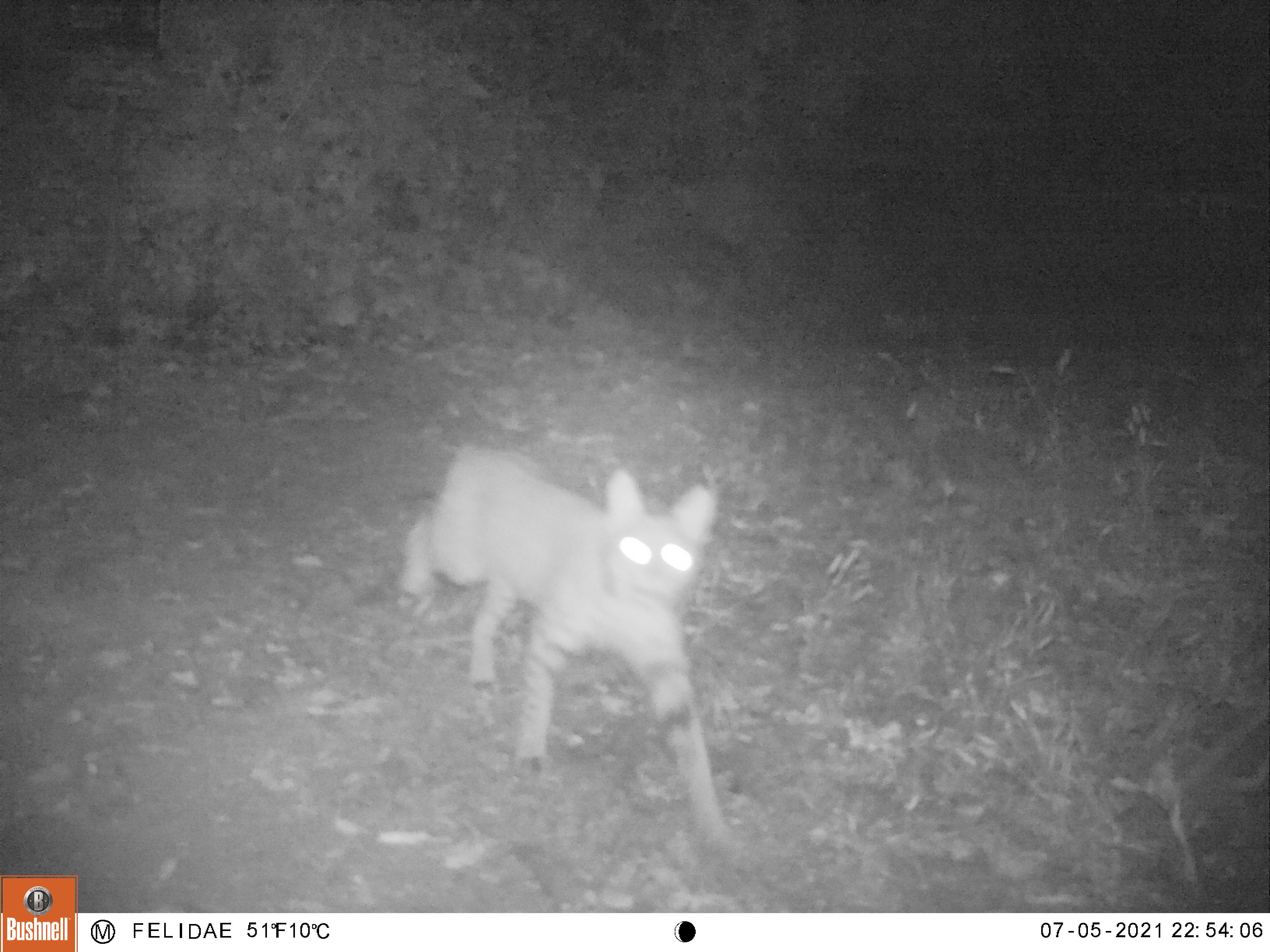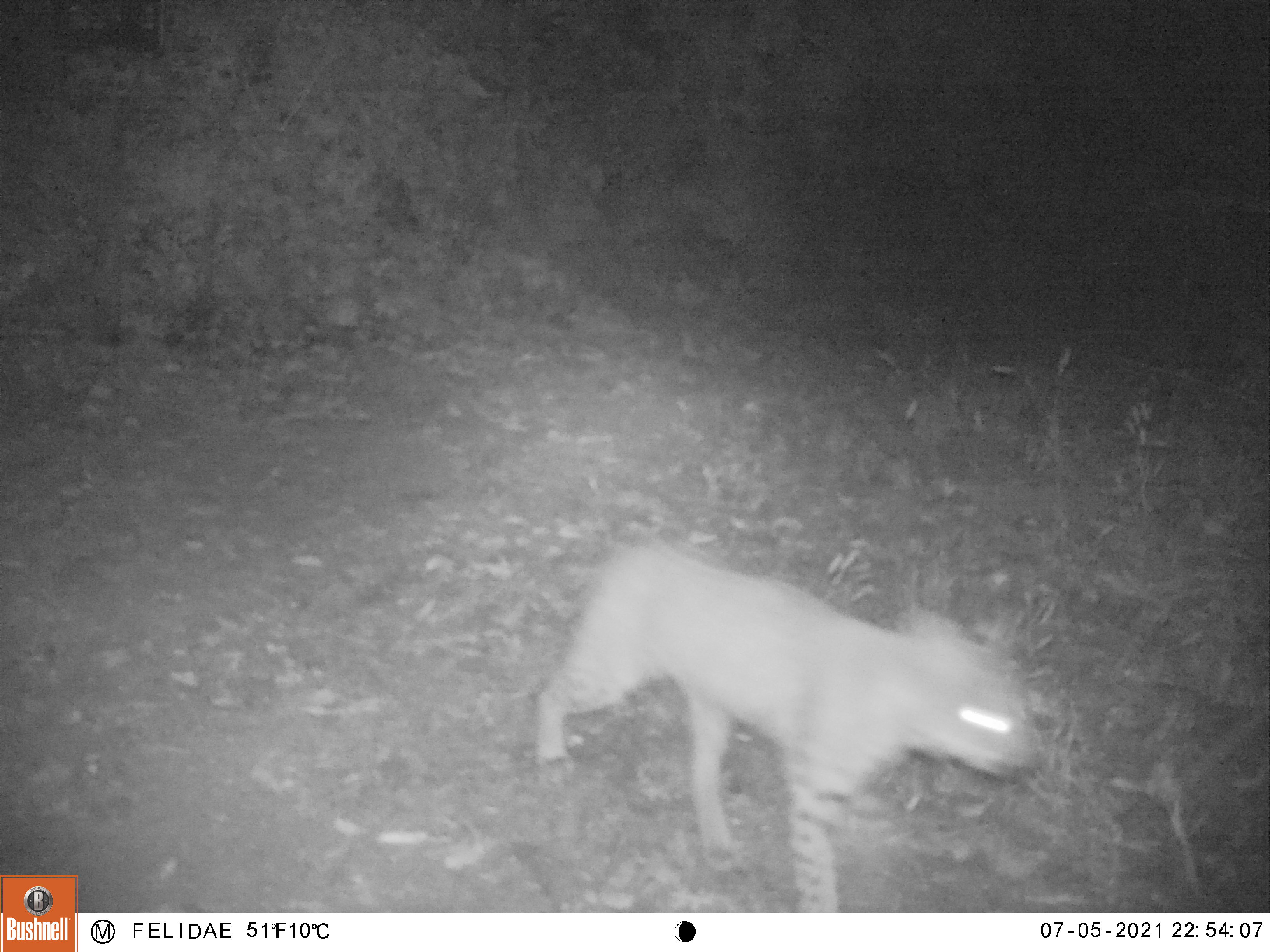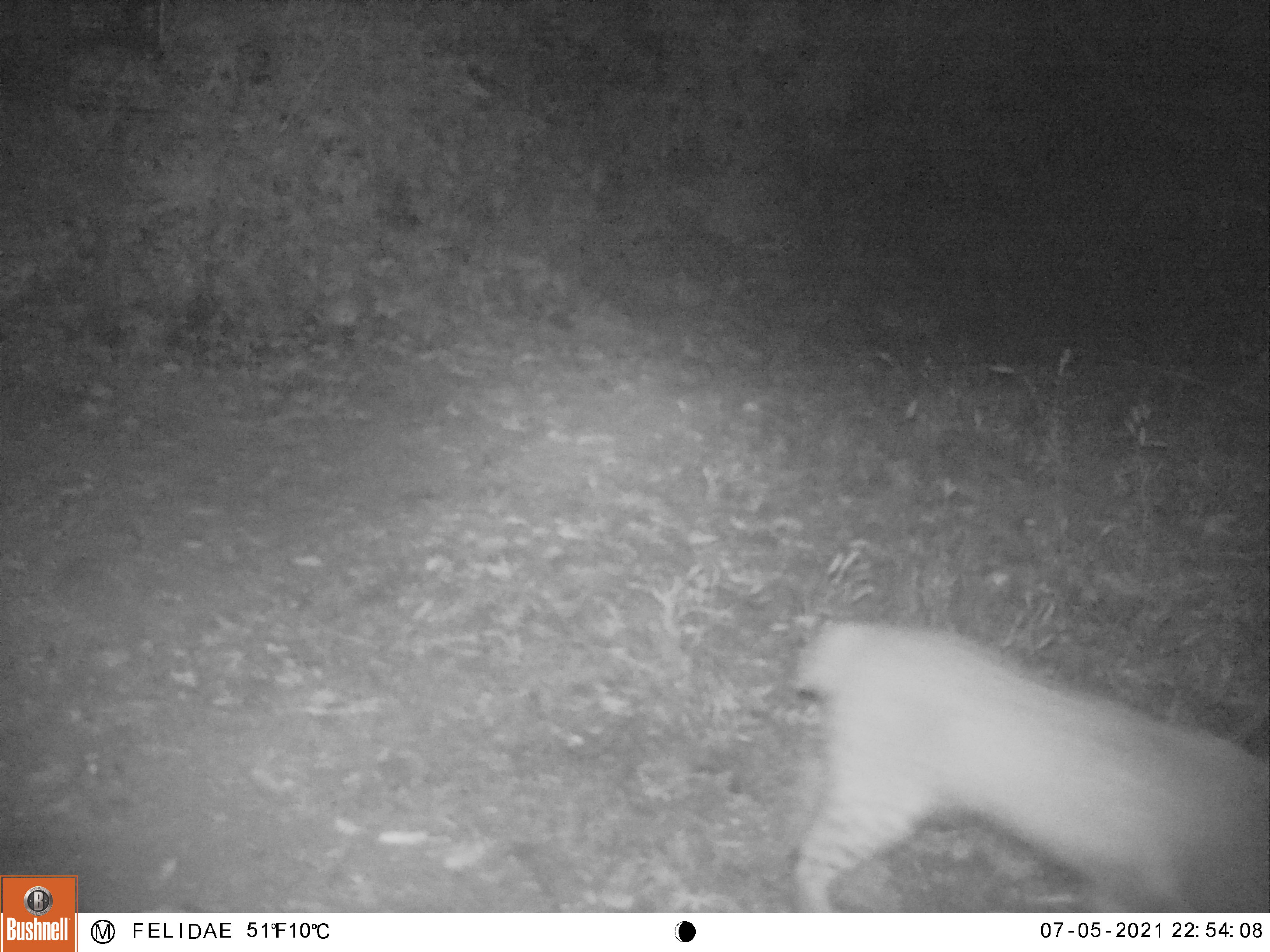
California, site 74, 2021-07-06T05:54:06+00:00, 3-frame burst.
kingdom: Animalia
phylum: Chordata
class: Mammalia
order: Carnivora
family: Felidae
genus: Lynx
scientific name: Lynx rufus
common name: bobcat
Bobcat (Lynx rufus).